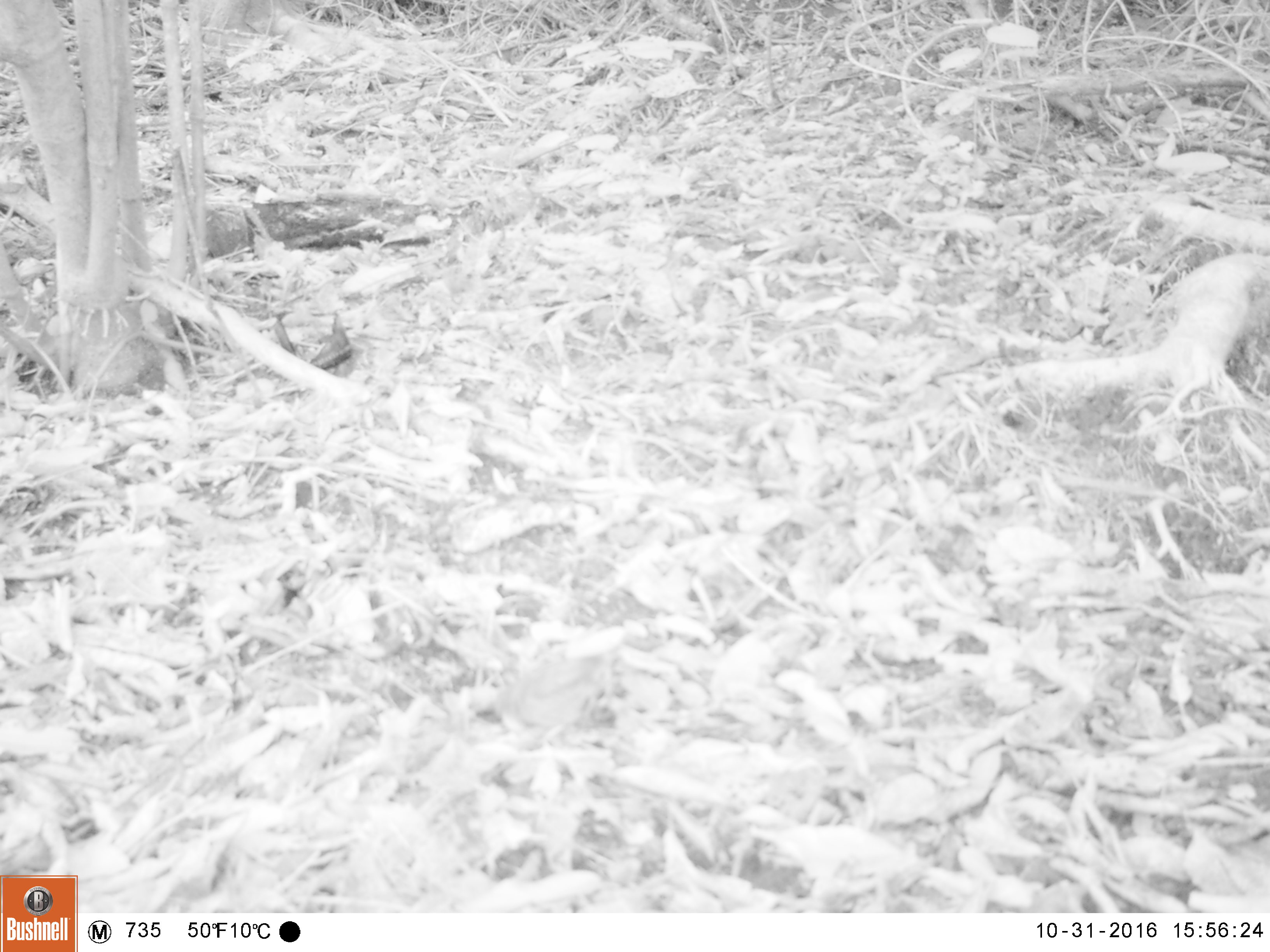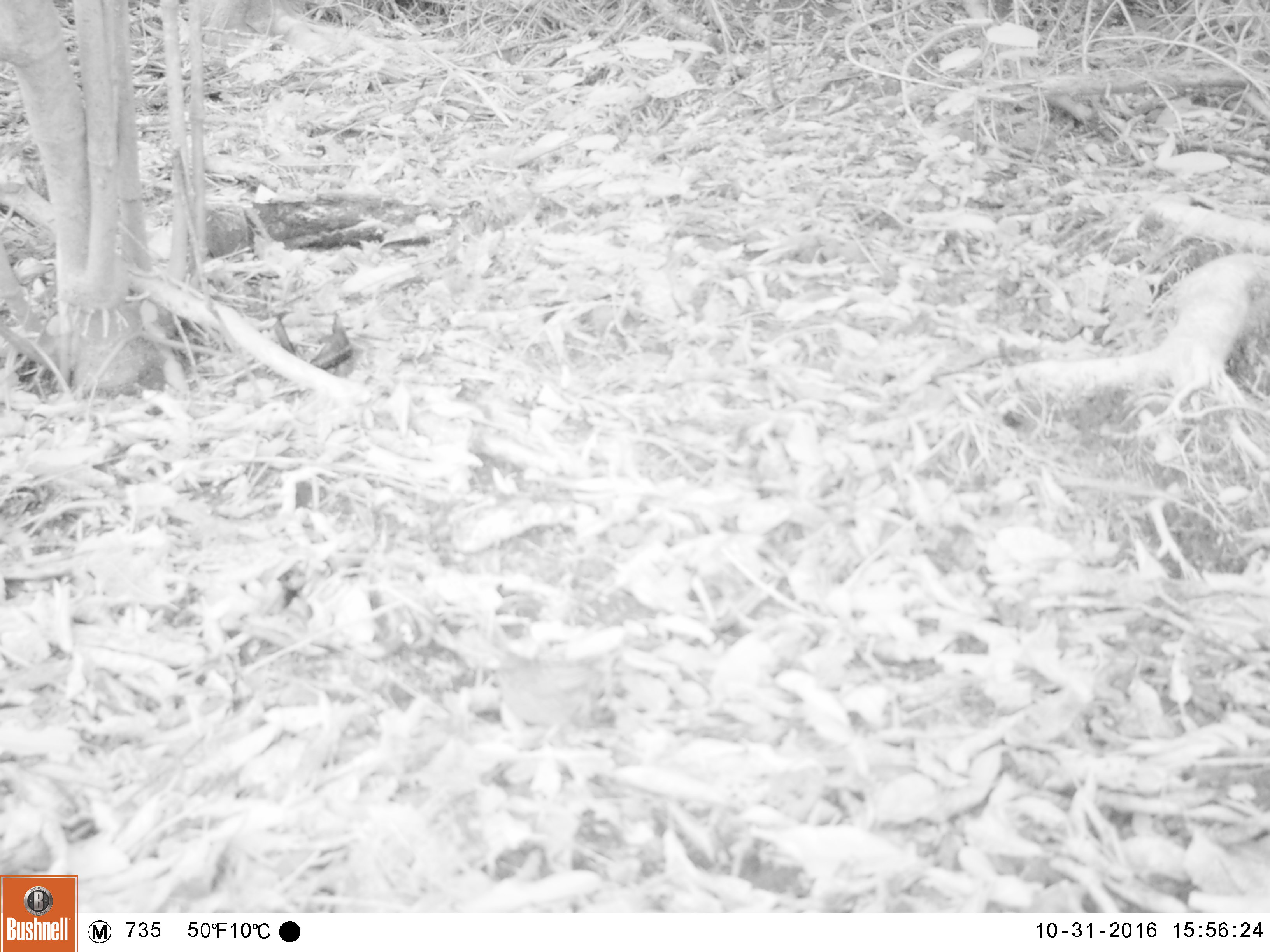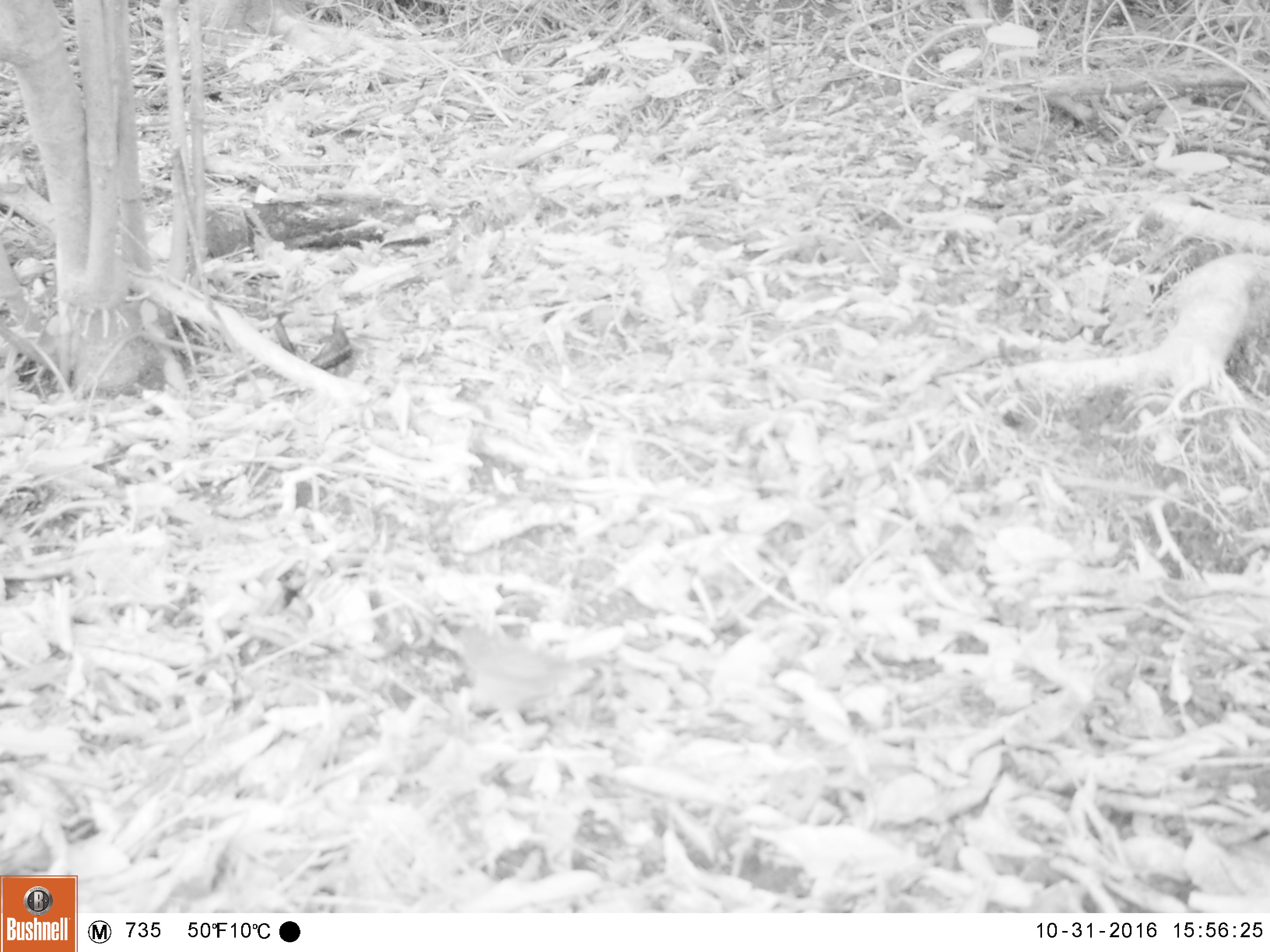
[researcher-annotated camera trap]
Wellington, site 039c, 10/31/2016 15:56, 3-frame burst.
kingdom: Animalia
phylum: Chordata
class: Aves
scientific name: Aves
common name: bird